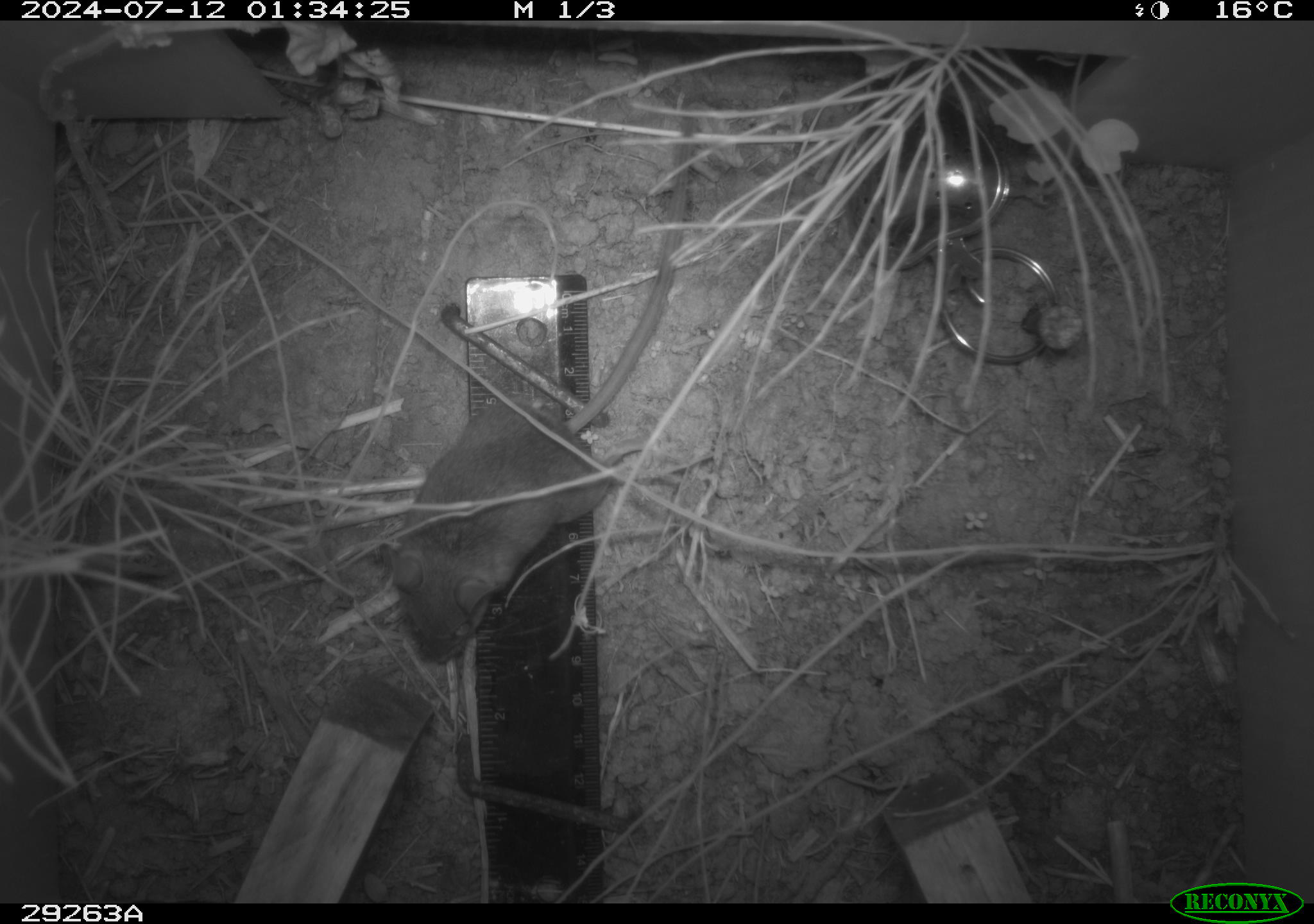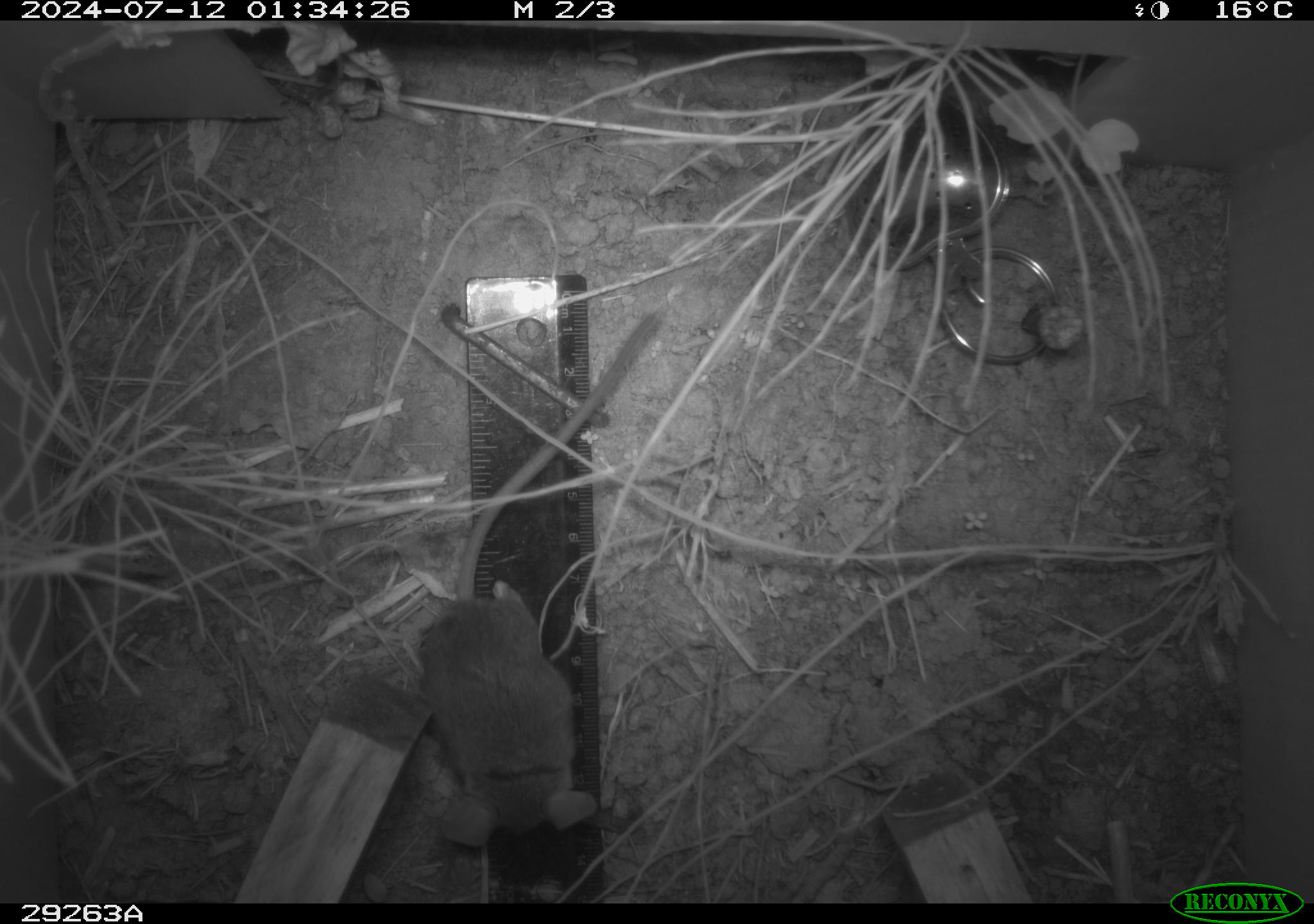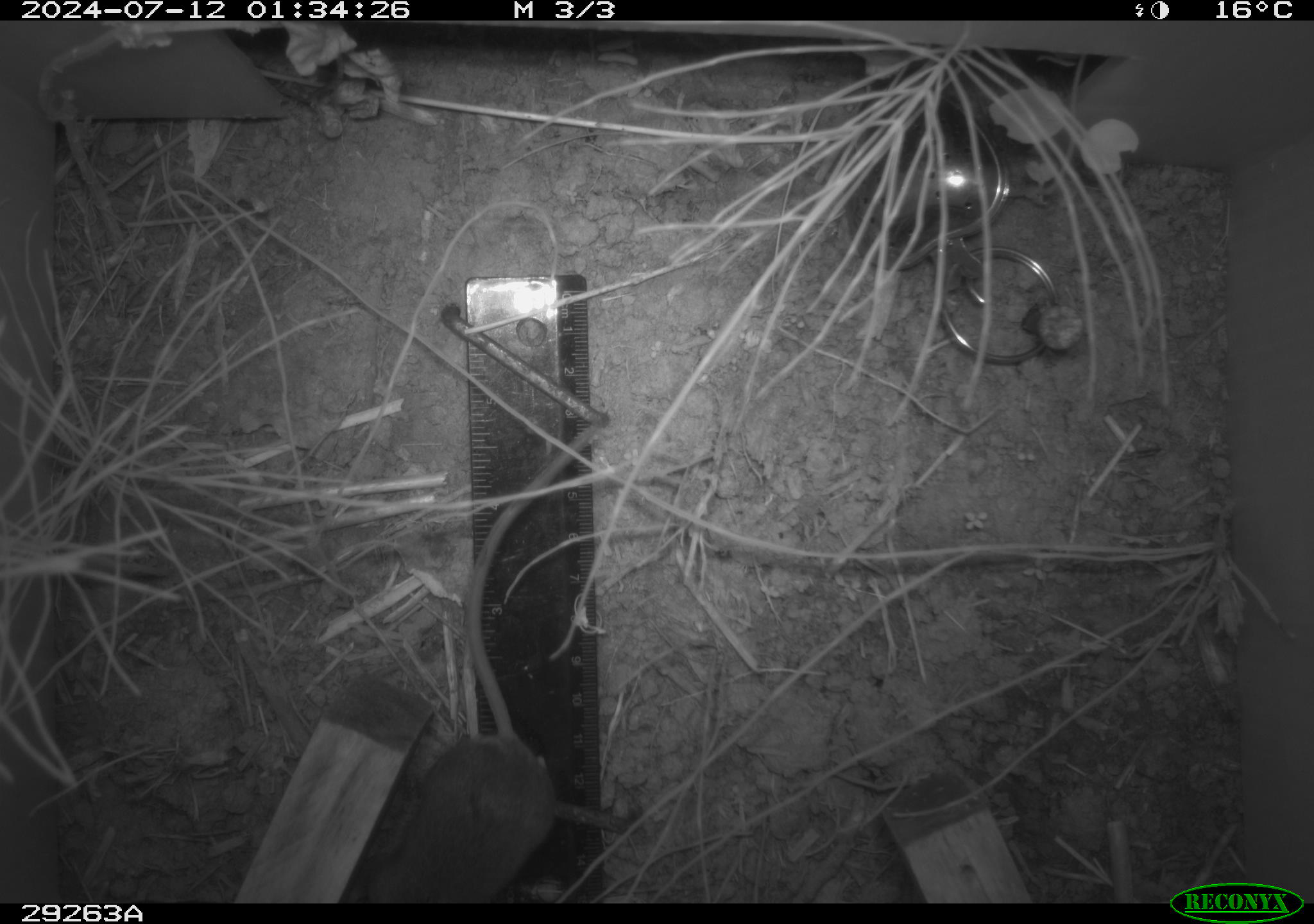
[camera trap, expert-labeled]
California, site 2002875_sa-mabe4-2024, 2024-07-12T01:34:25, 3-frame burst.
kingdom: Animalia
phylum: Chordata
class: Mammalia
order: Rodentia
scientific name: Rodentia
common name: rodent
Rodent (Rodentia).